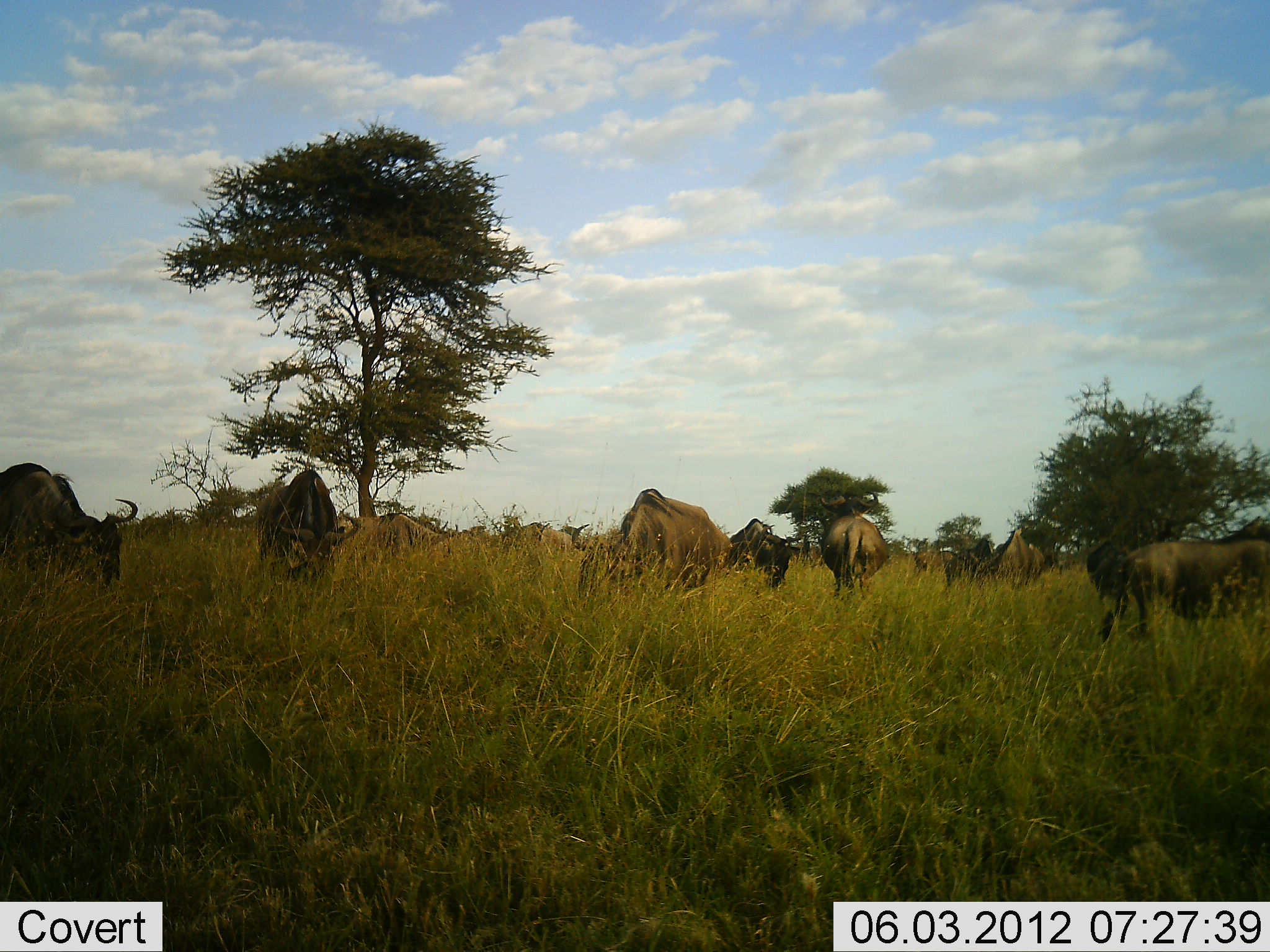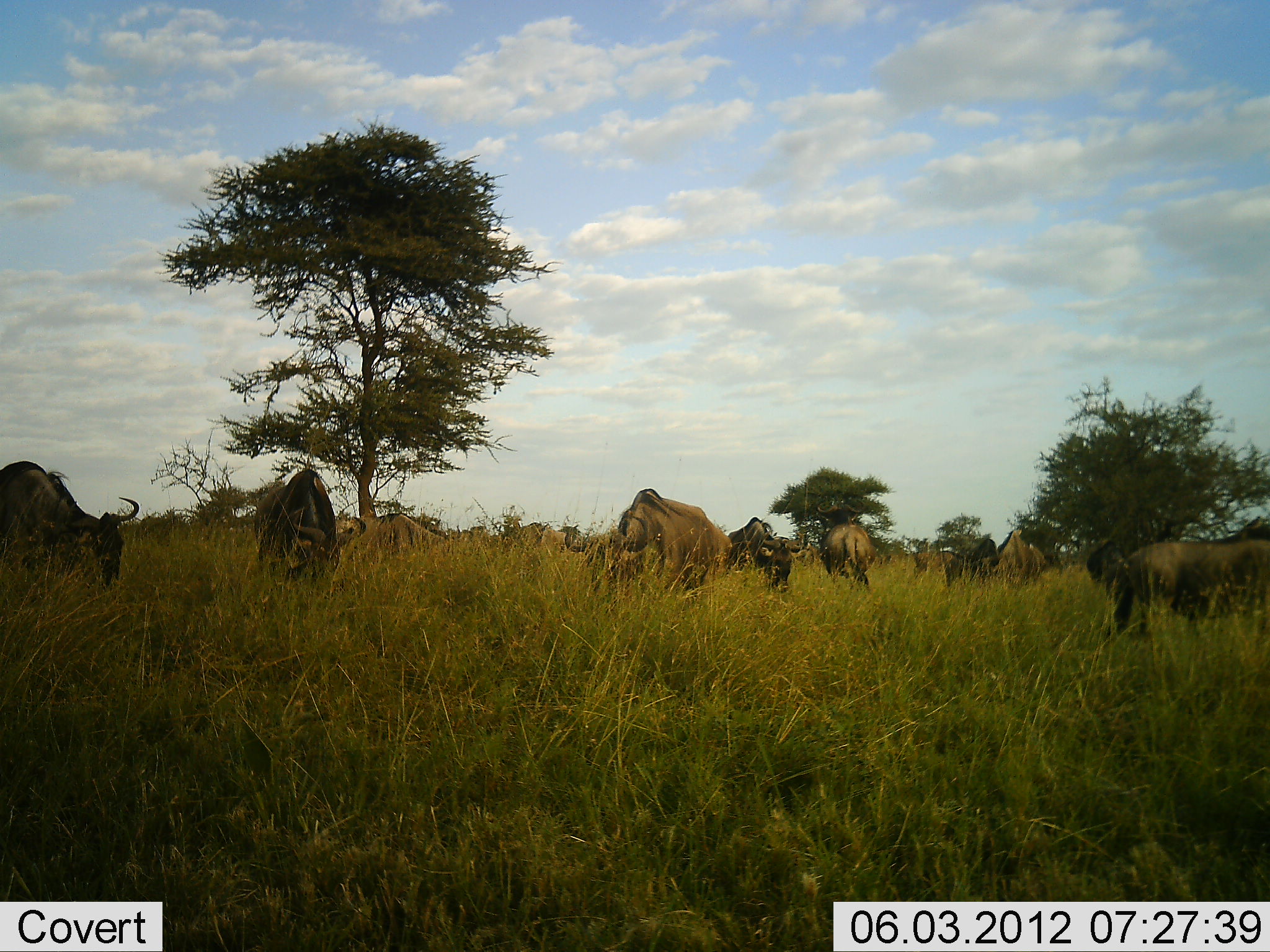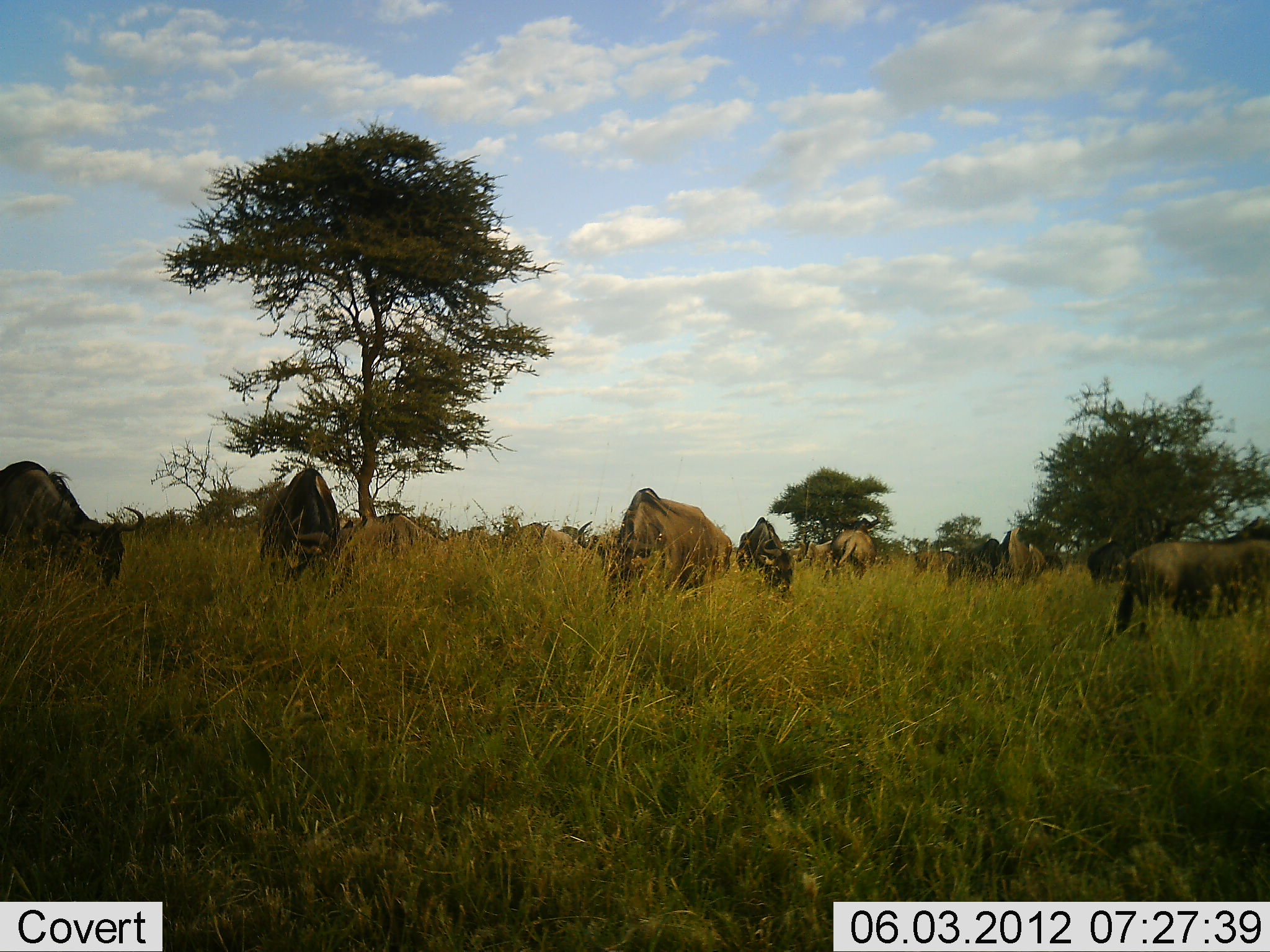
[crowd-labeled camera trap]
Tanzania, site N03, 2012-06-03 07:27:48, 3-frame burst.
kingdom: Animalia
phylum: Chordata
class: Mammalia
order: Artiodactyla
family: Bovidae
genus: Connochaetes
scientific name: Connochaetes taurinus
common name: blue wildebeest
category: wildebeest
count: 11-50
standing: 20%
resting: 0%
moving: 30%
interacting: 0%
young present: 0%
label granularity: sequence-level